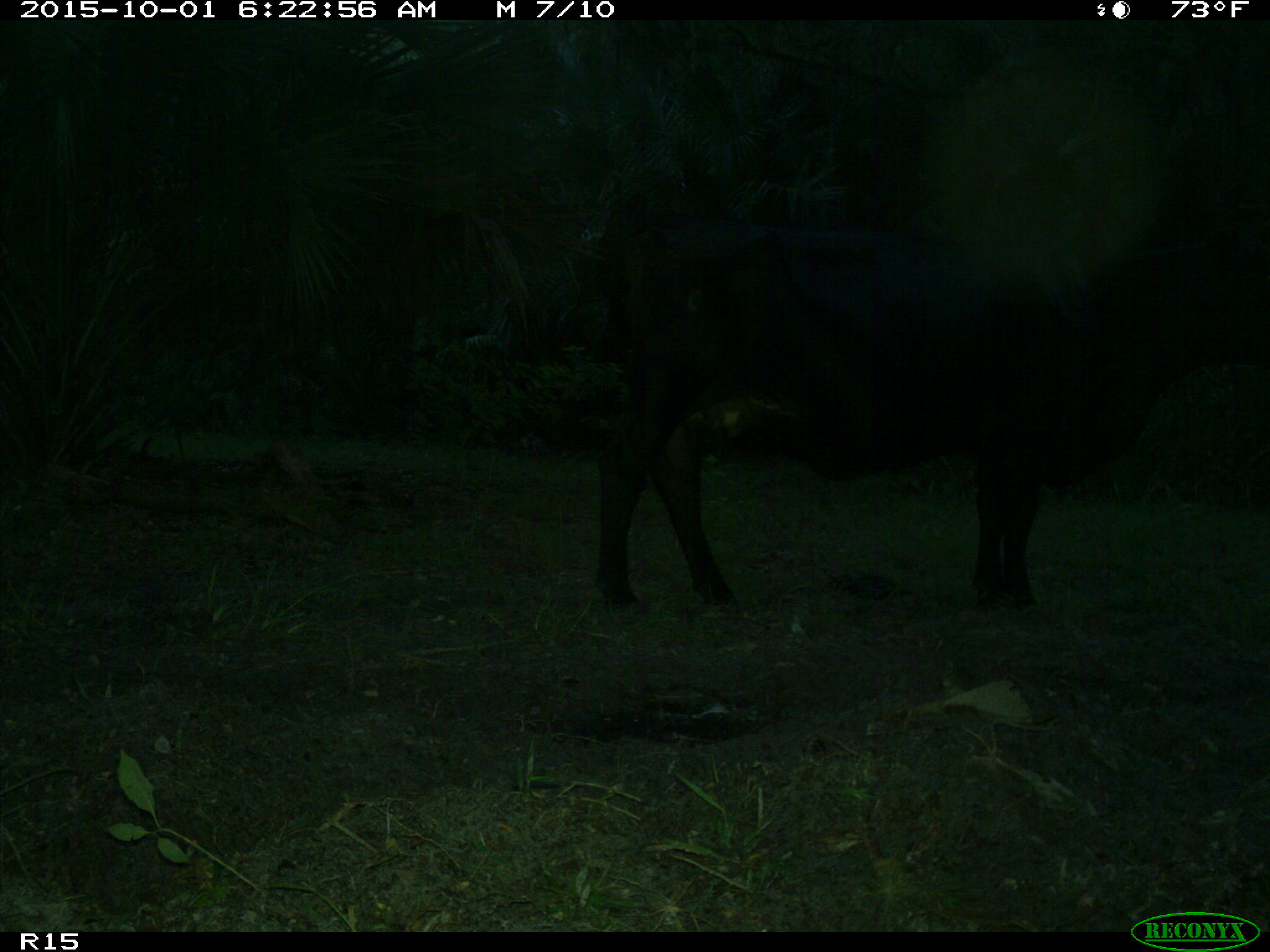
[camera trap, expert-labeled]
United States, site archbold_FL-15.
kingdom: Animalia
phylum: Chordata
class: Mammalia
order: Artiodactyla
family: Bovidae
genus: Bos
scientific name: Bos taurus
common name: domestic cow